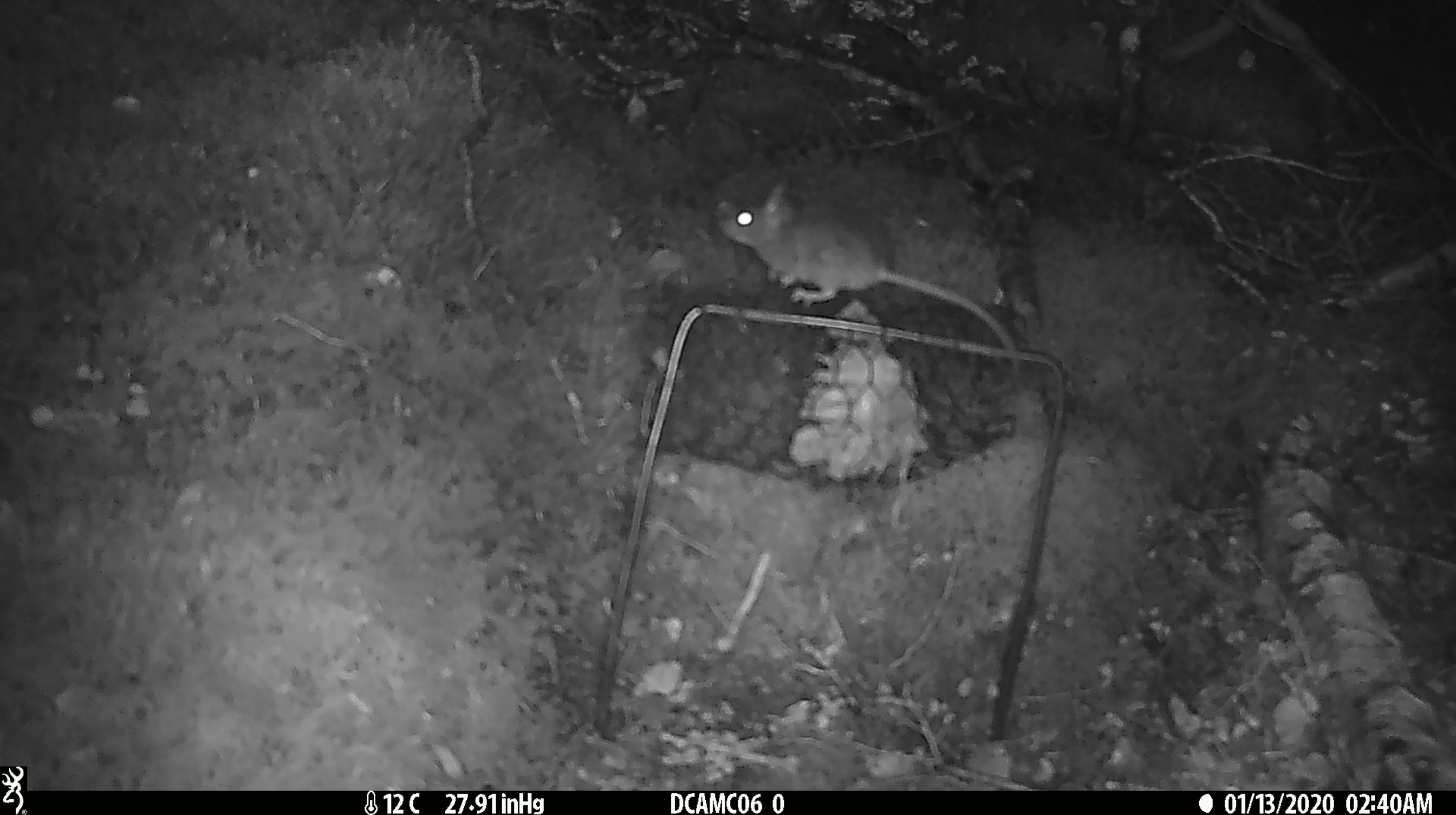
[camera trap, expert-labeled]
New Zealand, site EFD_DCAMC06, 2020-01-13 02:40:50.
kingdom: Animalia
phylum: Chordata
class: Mammalia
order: Rodentia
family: Muridae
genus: Mus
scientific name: Mus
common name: mouse